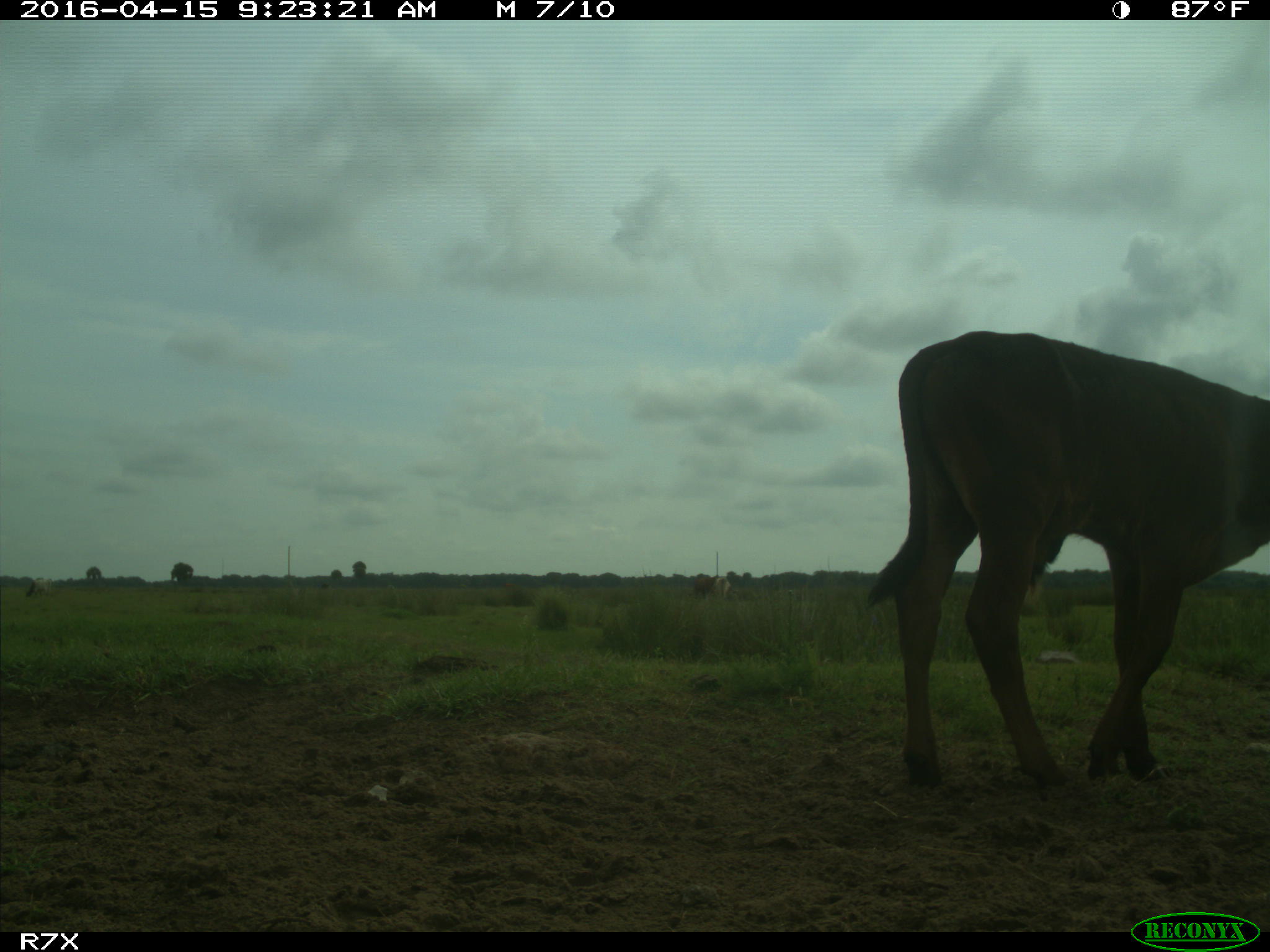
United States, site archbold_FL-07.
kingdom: Animalia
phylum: Chordata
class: Mammalia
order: Artiodactyla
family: Bovidae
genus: Bos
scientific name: Bos taurus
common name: domestic cow